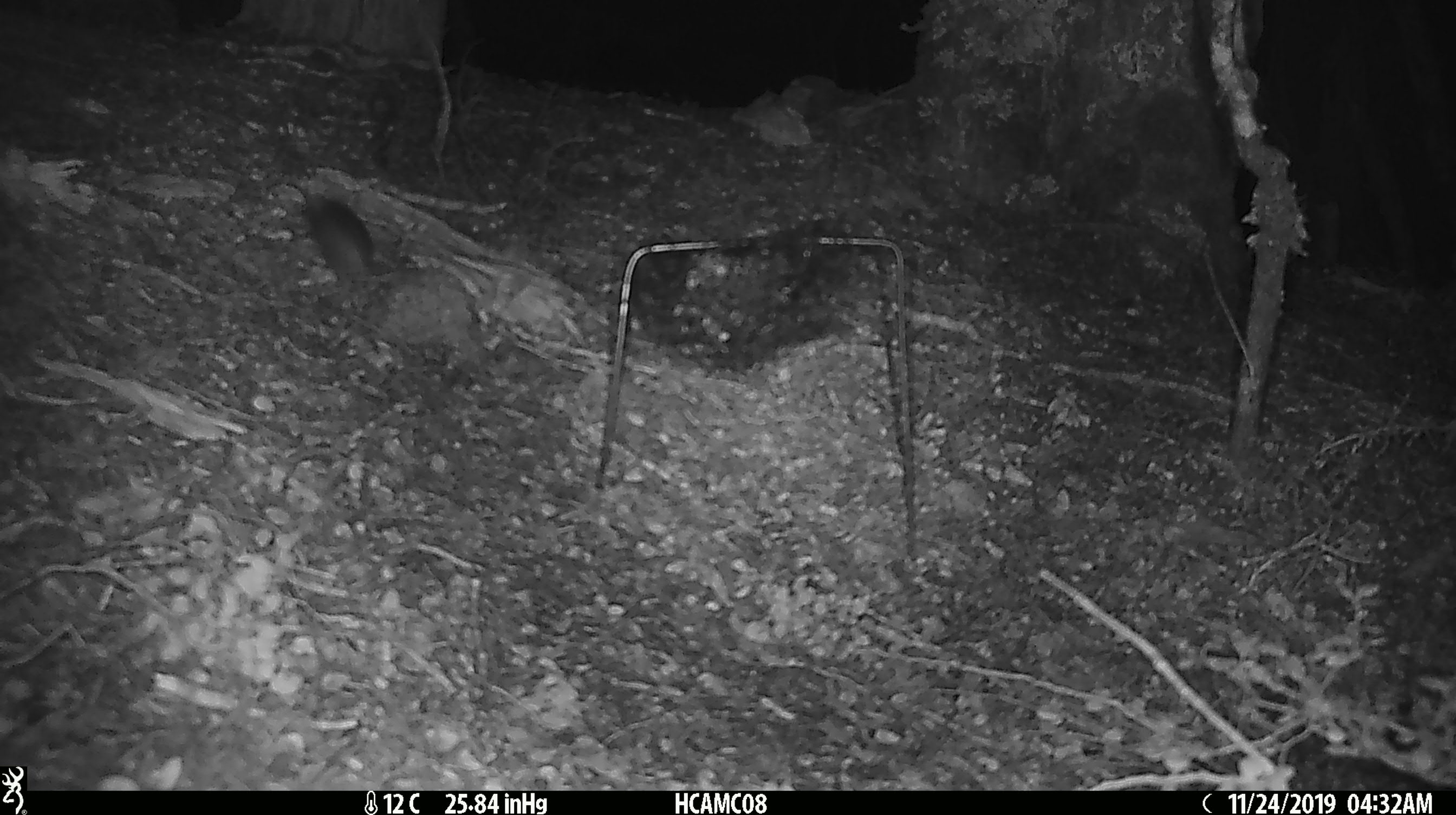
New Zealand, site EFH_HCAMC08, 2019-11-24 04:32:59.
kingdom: Animalia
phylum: Chordata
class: Mammalia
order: Rodentia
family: Muridae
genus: Mus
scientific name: Mus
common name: mouse